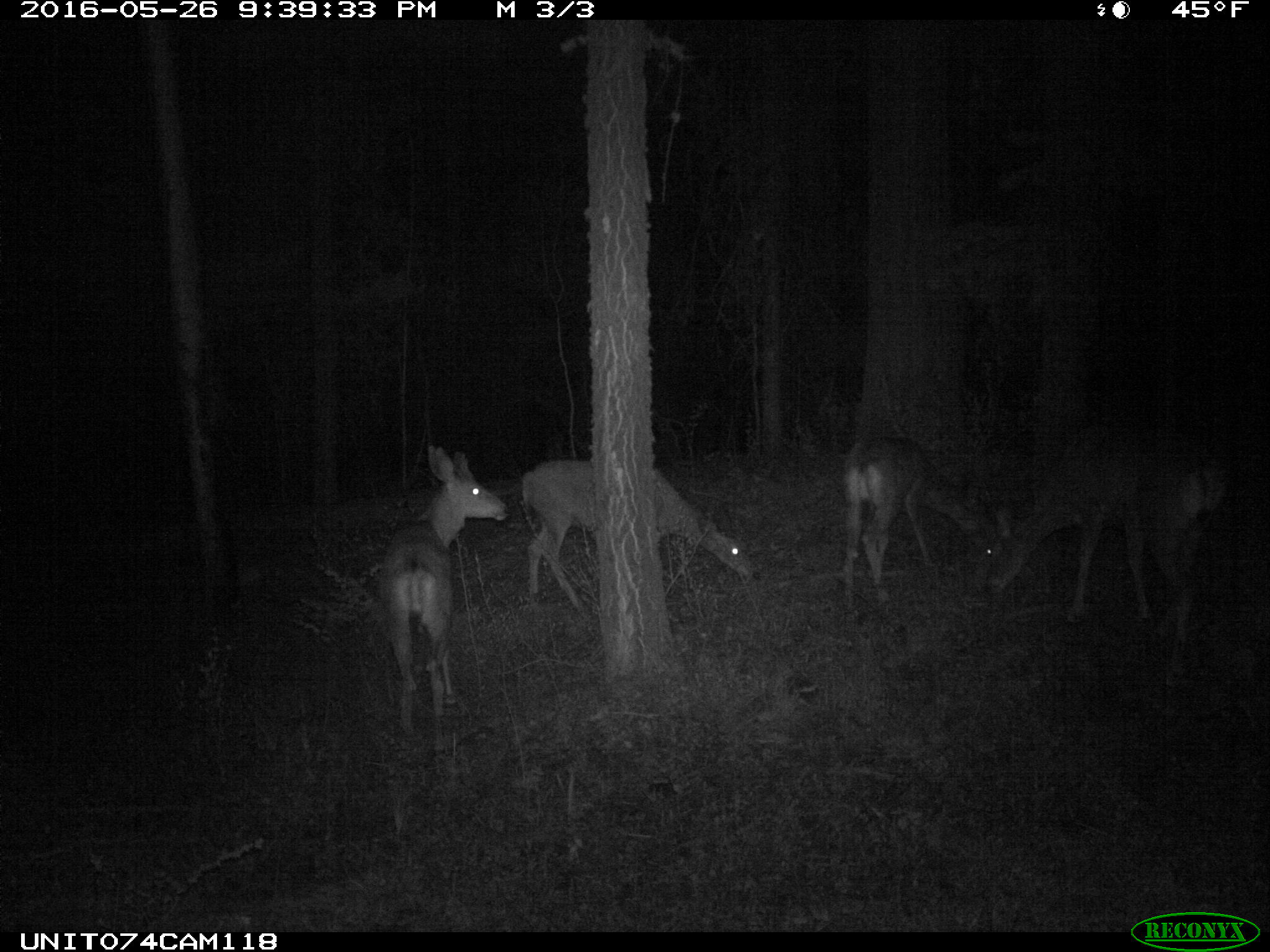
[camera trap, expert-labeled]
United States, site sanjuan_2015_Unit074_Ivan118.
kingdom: Animalia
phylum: Chordata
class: Mammalia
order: Artiodactyla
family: Cervidae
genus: Odocoileus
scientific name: Odocoileus hemionus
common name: mule deer